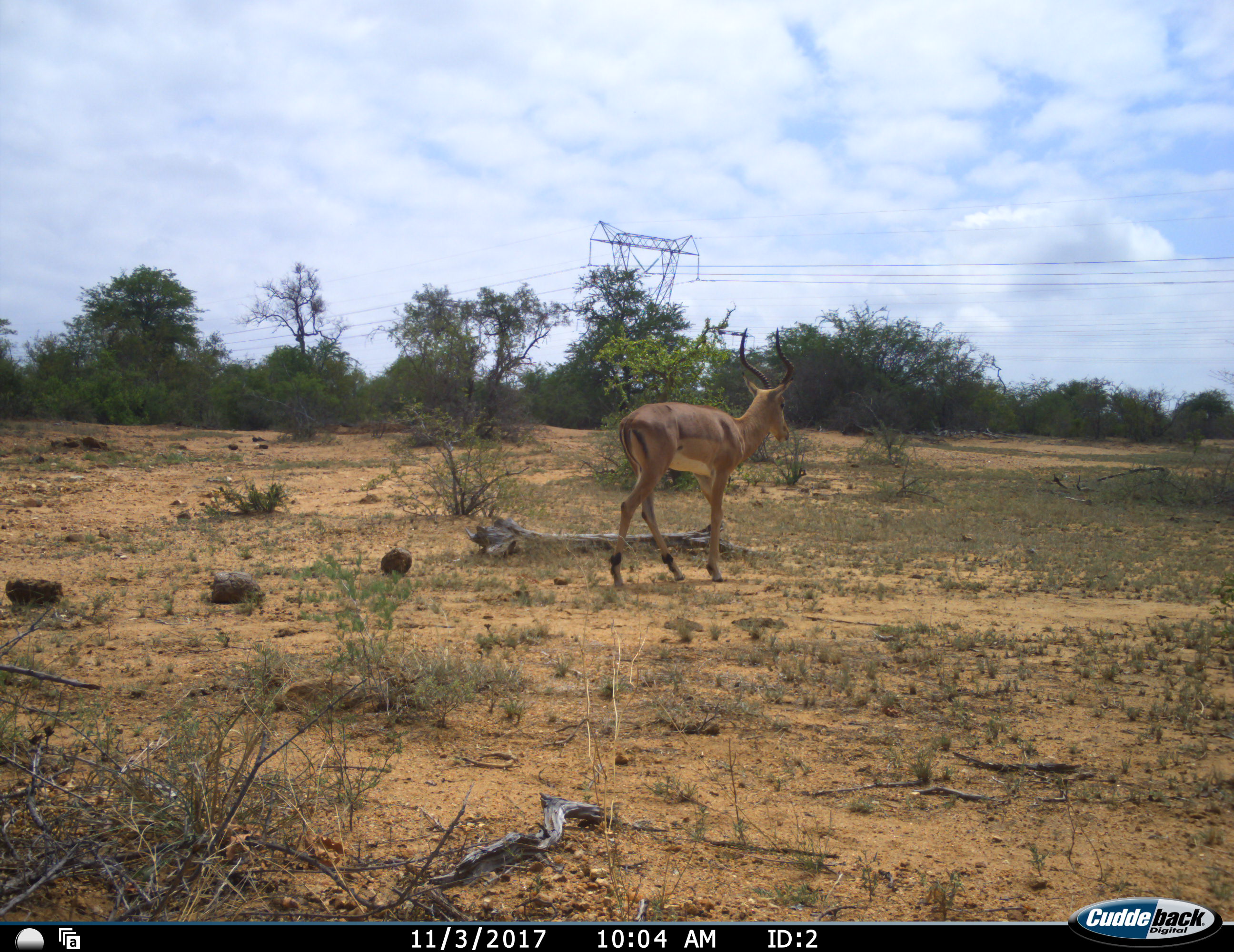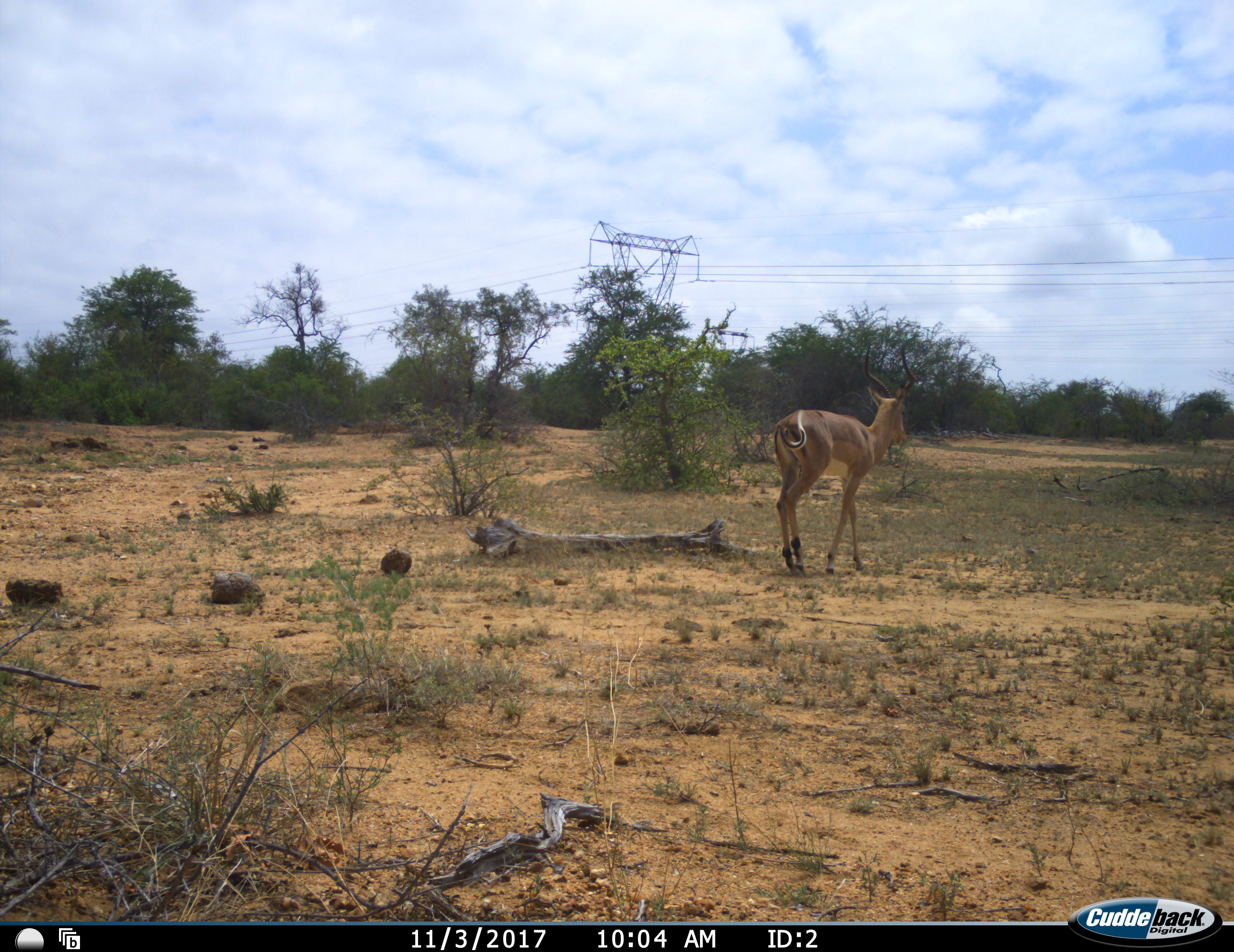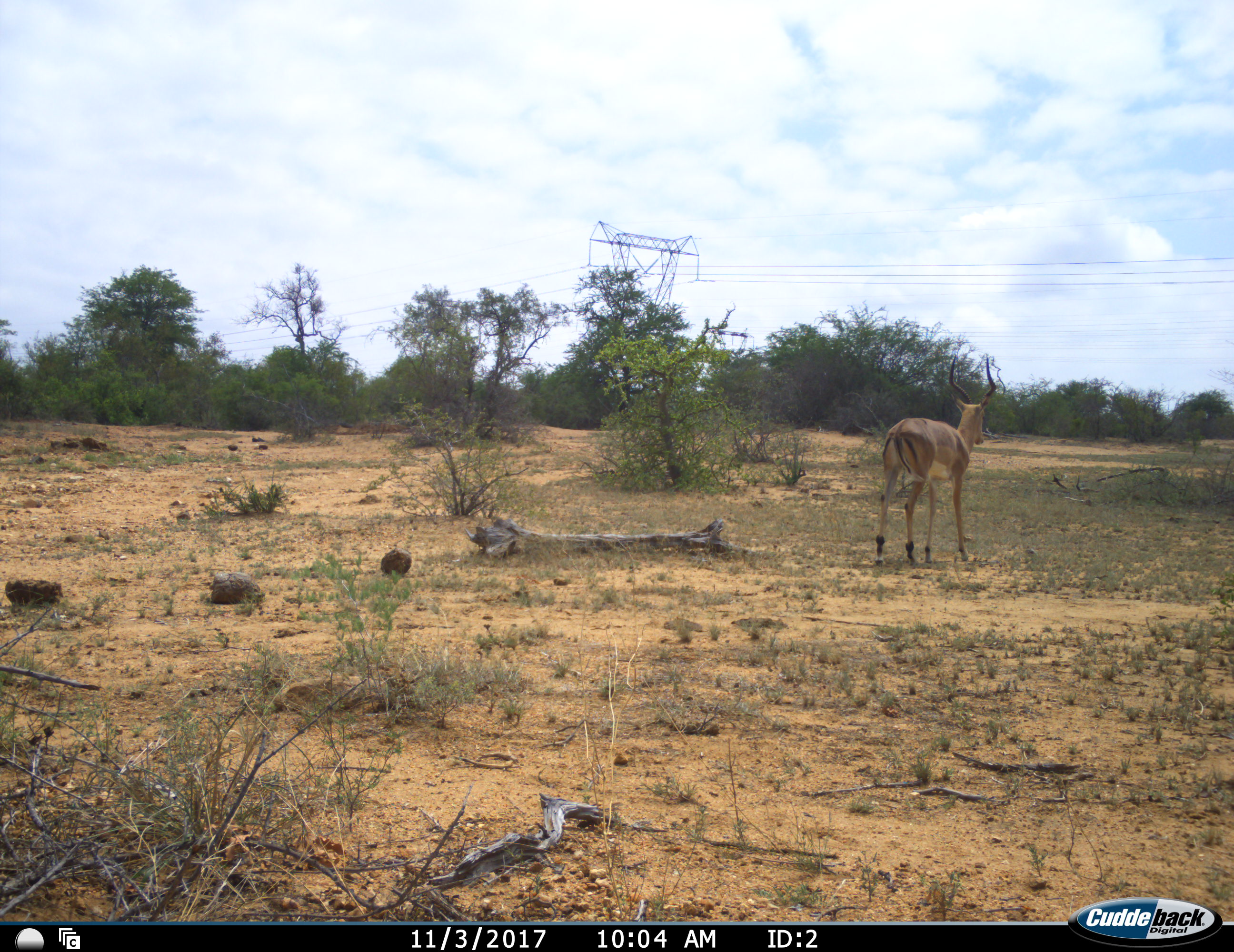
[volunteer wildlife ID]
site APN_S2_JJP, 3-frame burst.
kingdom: Animalia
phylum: Chordata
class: Mammalia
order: Artiodactyla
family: Bovidae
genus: Aepyceros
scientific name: Aepyceros melampus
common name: impala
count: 1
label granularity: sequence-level